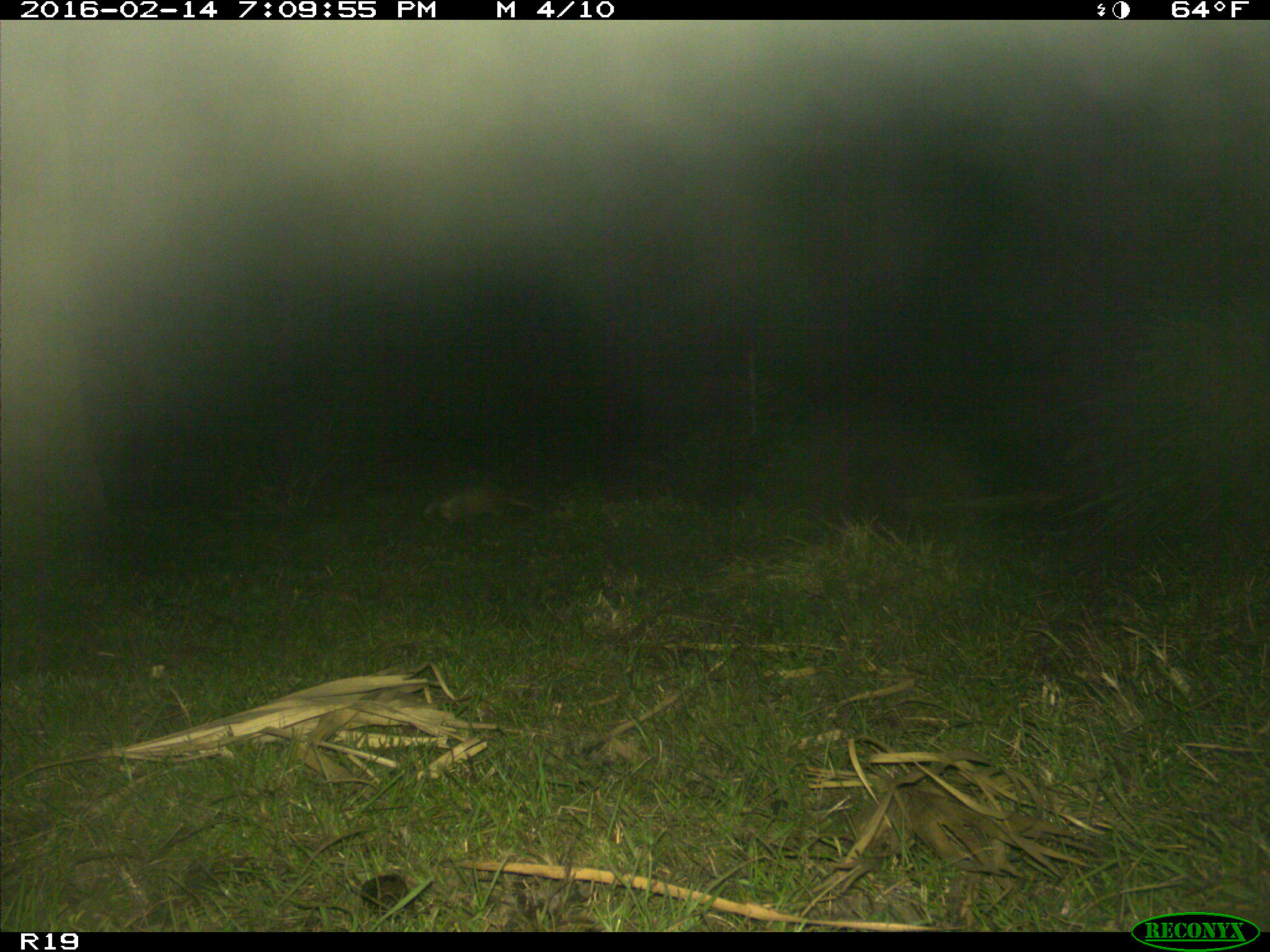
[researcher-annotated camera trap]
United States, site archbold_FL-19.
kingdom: Animalia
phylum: Chordata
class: Mammalia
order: Cingulata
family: Dasypodidae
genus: Dasypus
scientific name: Dasypus novemcinctus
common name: nine-banded armadillo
Dasypus novemcinctus (nine-banded armadillo).